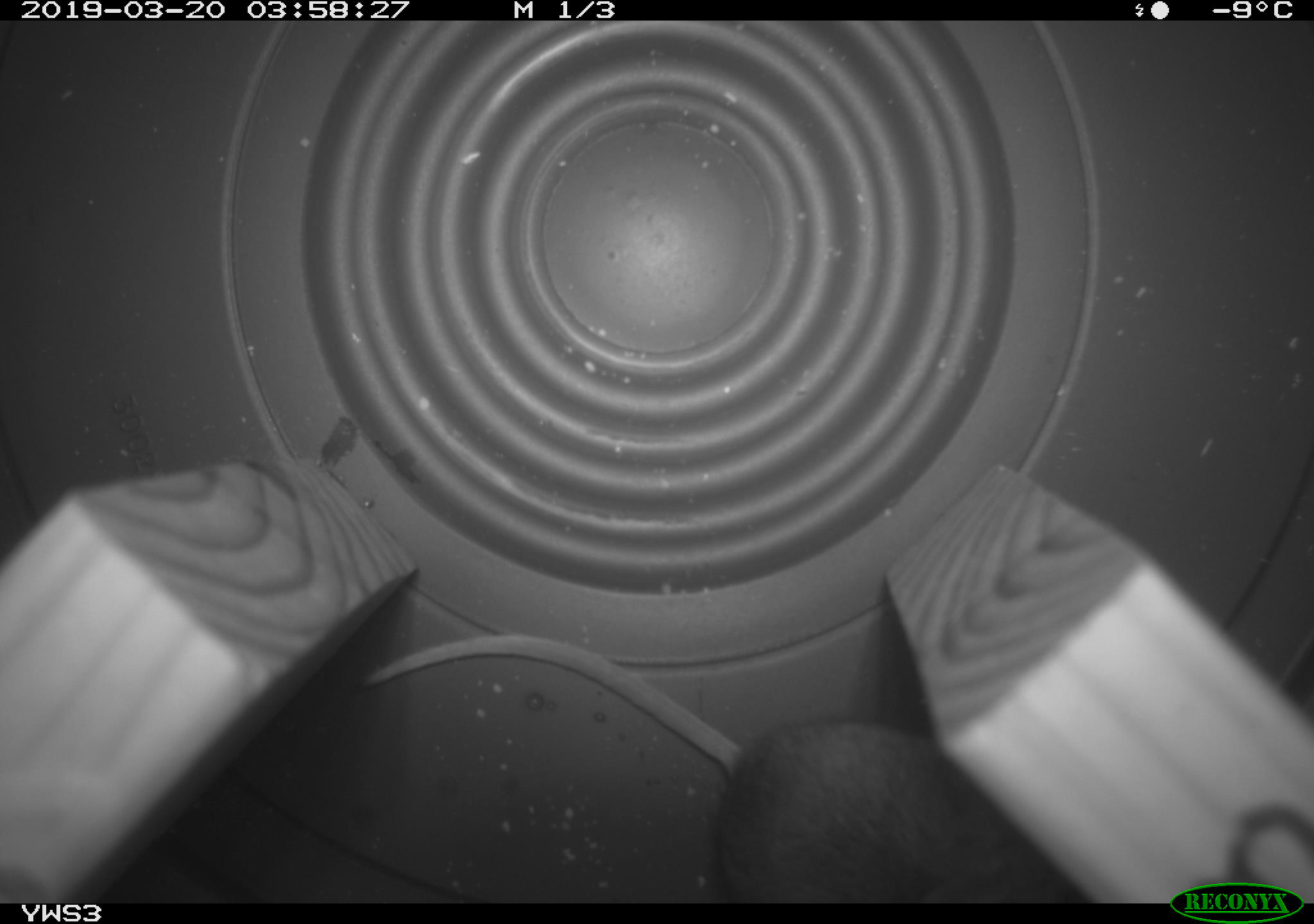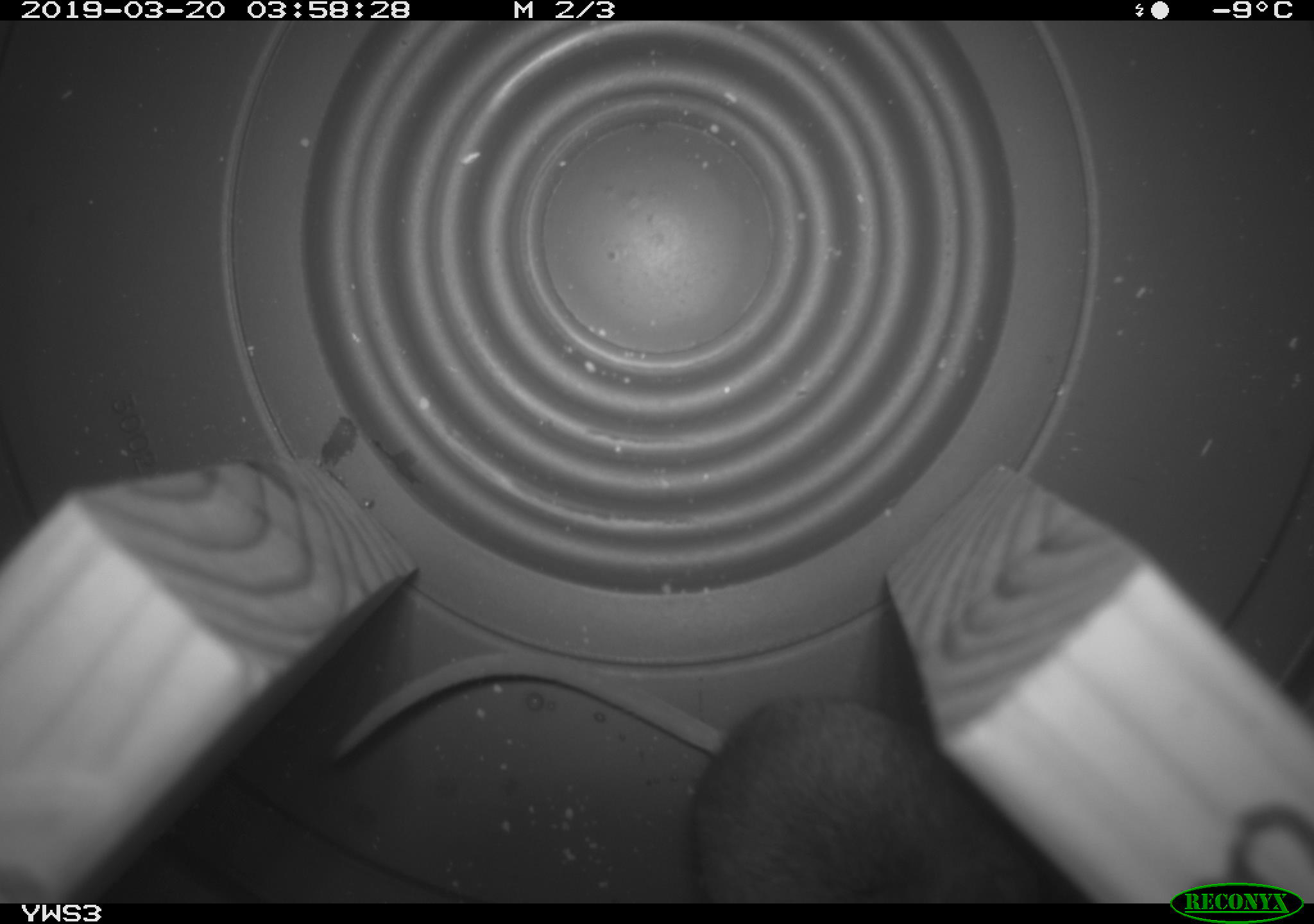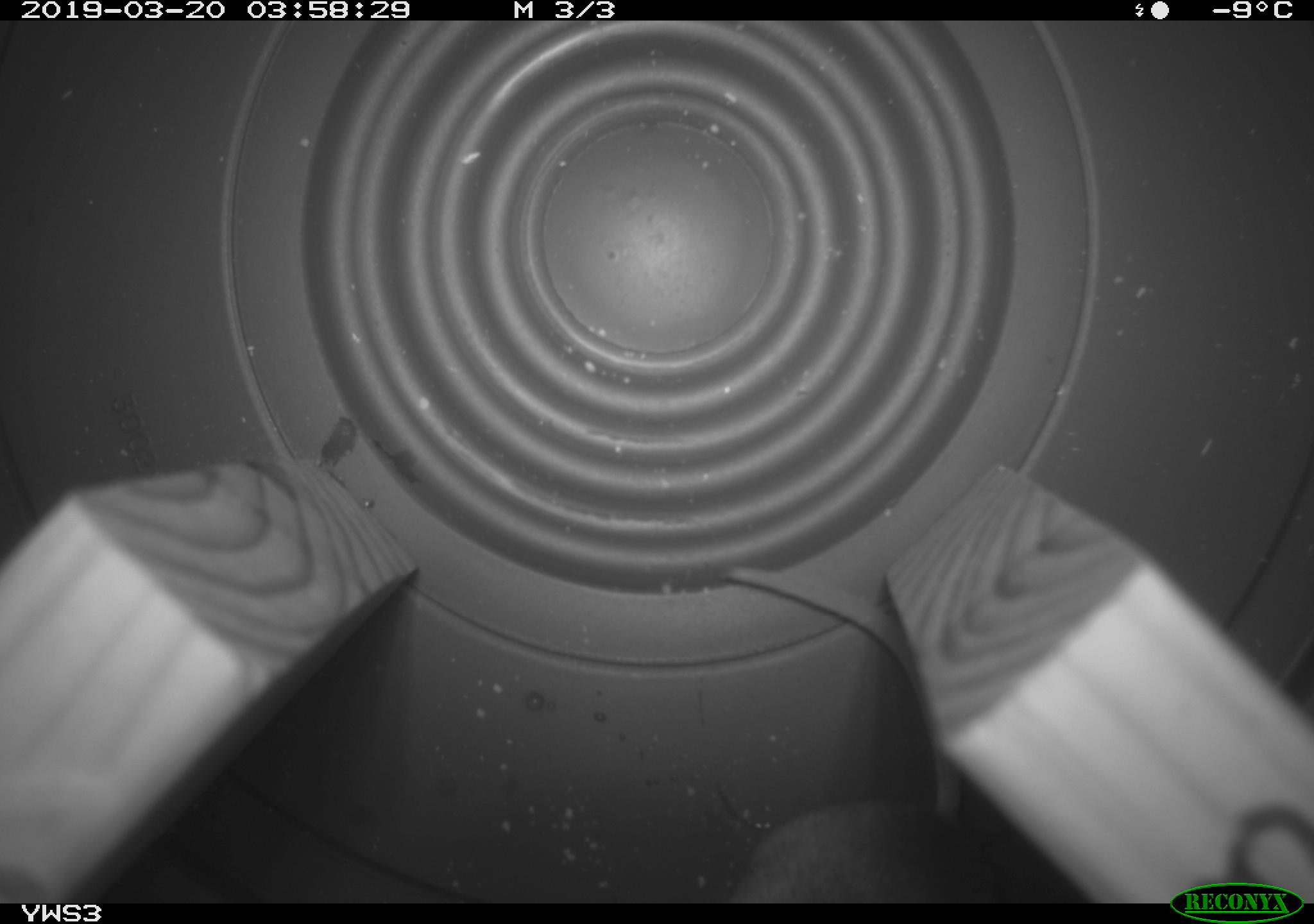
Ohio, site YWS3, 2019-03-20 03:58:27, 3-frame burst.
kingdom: Animalia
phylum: Chordata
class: Mammalia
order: Rodentia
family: Cricetidae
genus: Peromyscus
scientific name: Peromyscus leucopus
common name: white-footed mouse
White-footed mouse (Peromyscus leucopus).